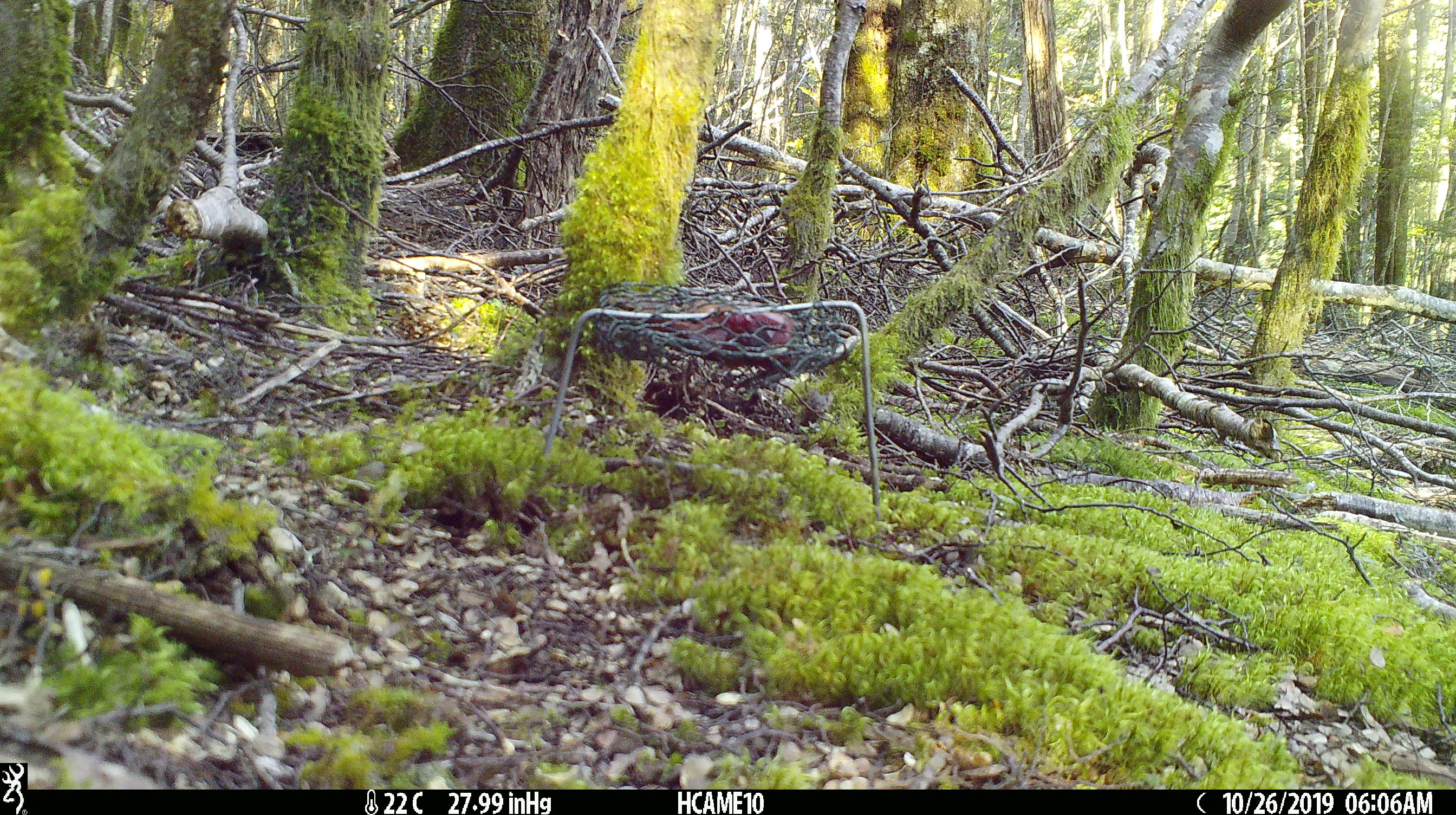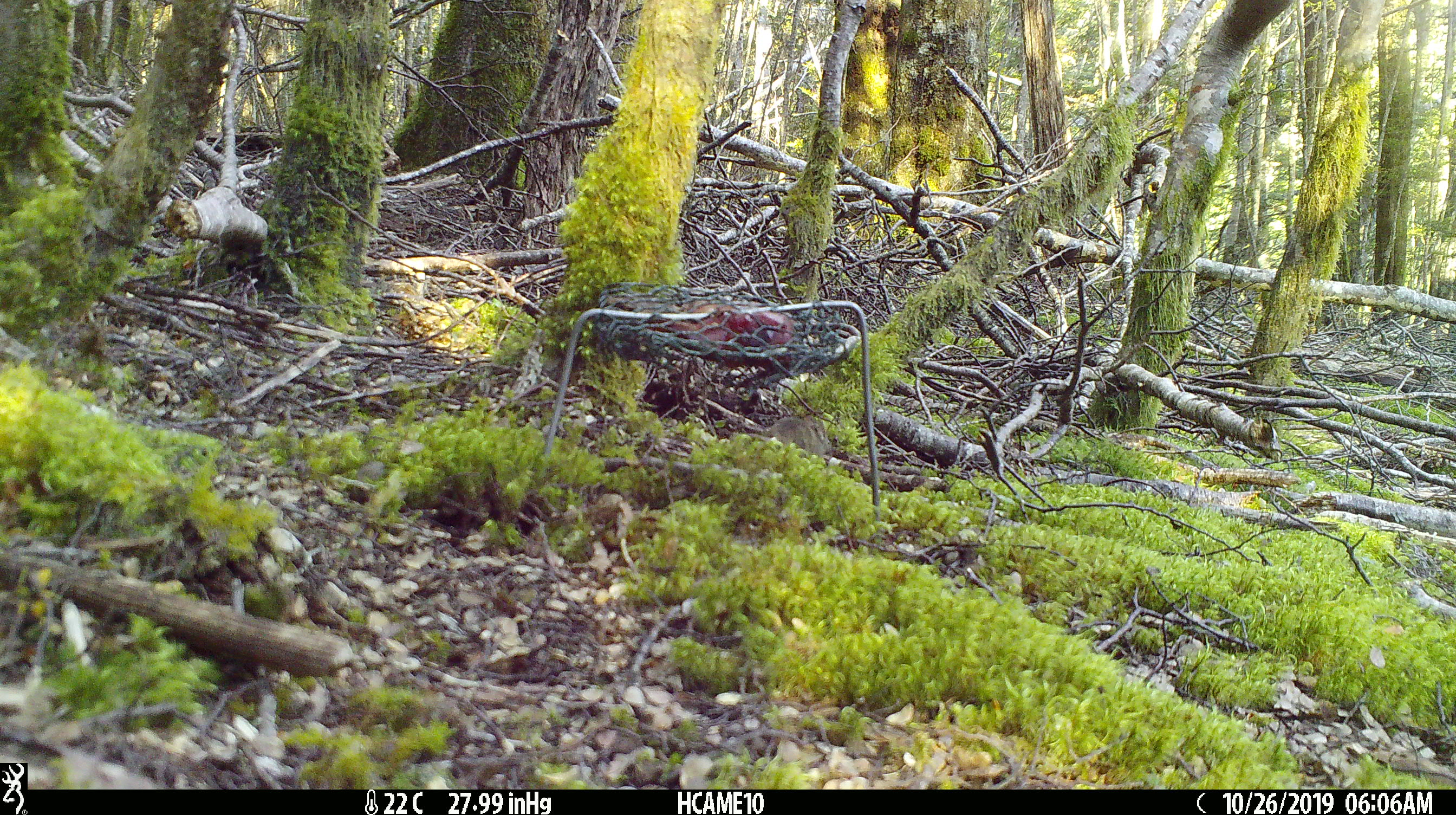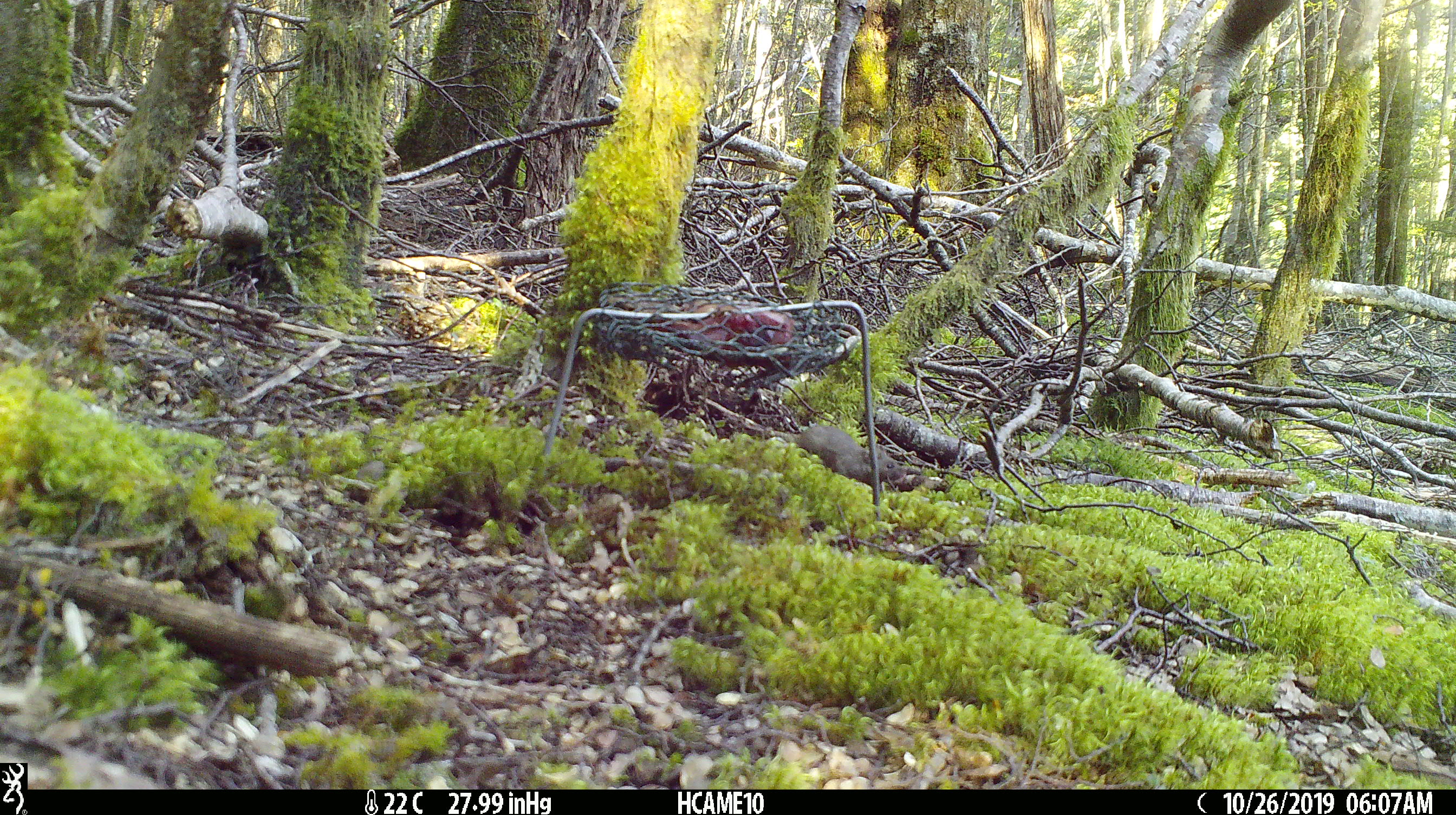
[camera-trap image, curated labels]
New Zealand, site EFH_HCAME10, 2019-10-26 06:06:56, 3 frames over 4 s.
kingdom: Animalia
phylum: Chordata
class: Mammalia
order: Rodentia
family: Muridae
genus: Mus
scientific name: Mus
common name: mouse